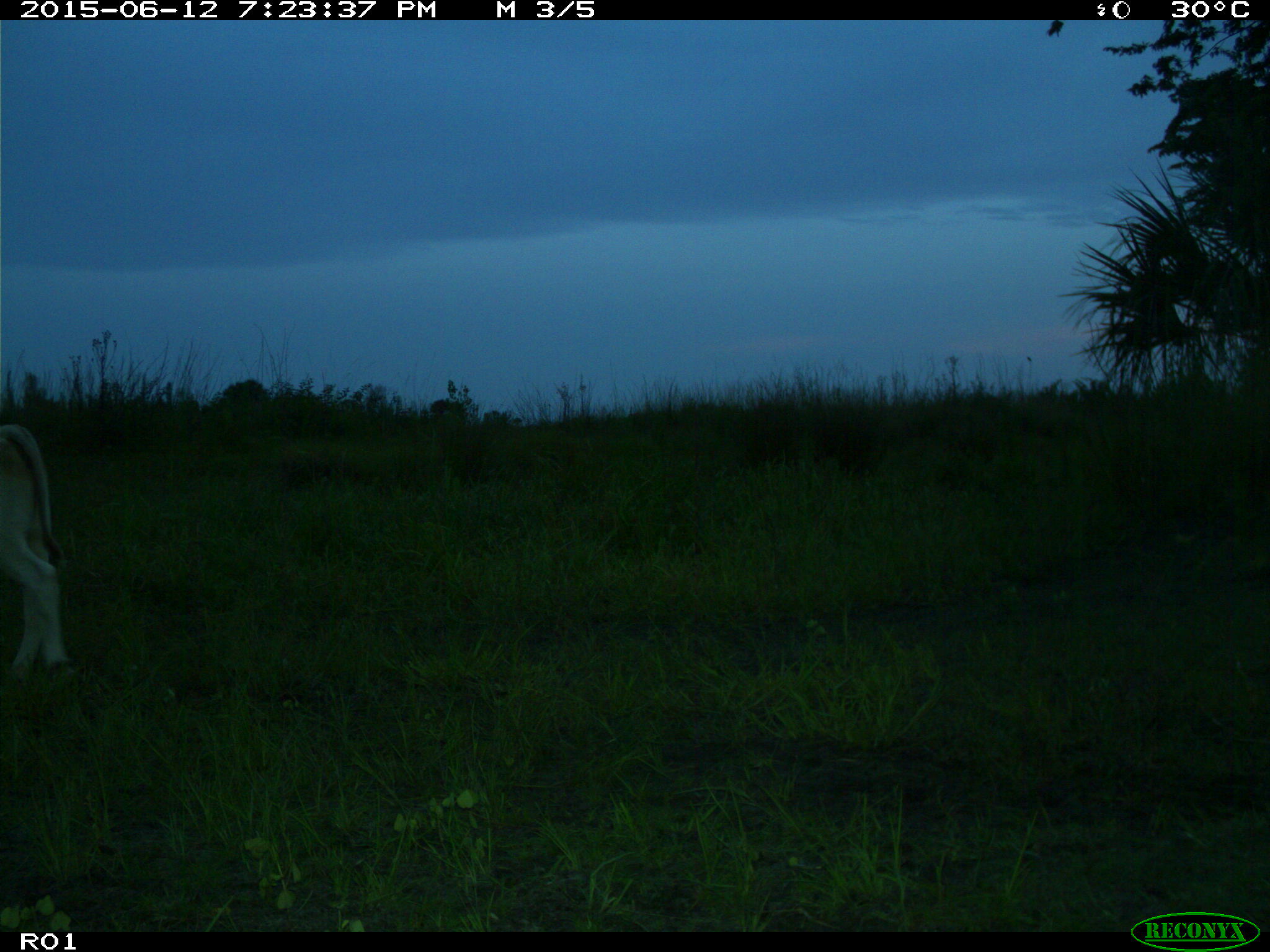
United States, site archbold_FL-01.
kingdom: Animalia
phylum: Chordata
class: Mammalia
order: Artiodactyla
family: Bovidae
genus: Bos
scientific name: Bos taurus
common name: domestic cow